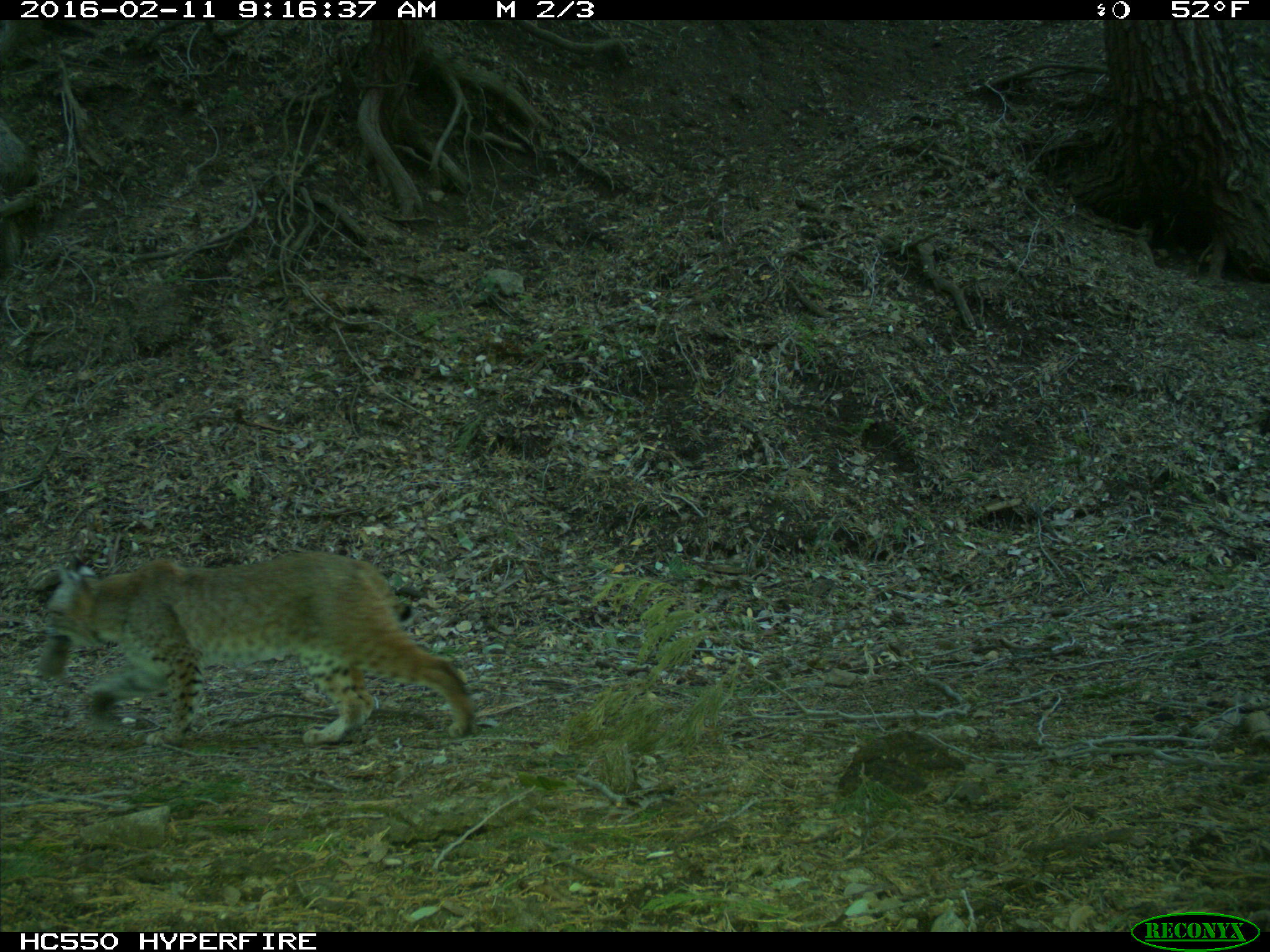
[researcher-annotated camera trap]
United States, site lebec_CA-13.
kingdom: Animalia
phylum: Chordata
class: Mammalia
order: Carnivora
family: Felidae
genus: Lynx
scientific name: Lynx rufus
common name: bobcat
Lynx rufus (bobcat).